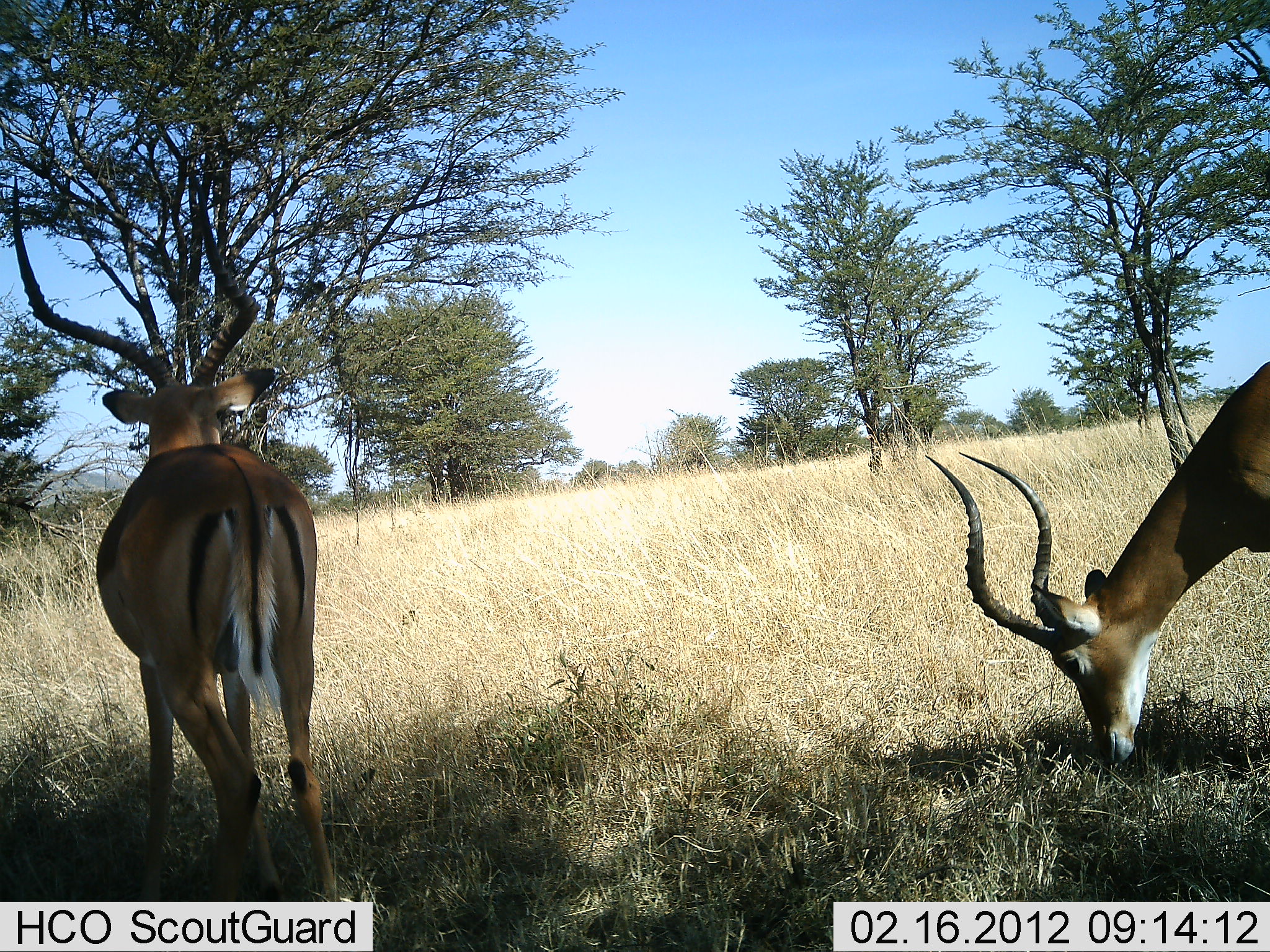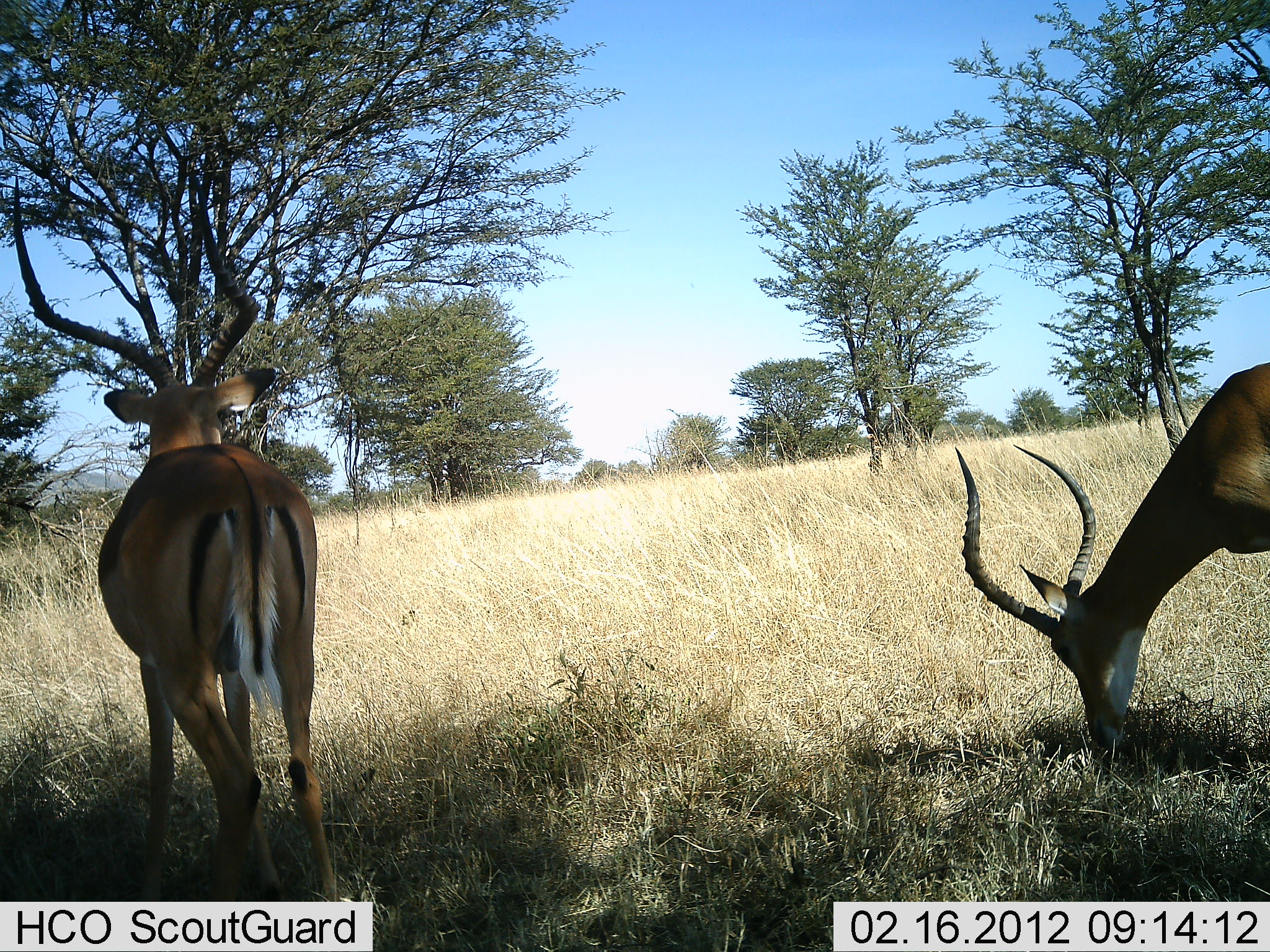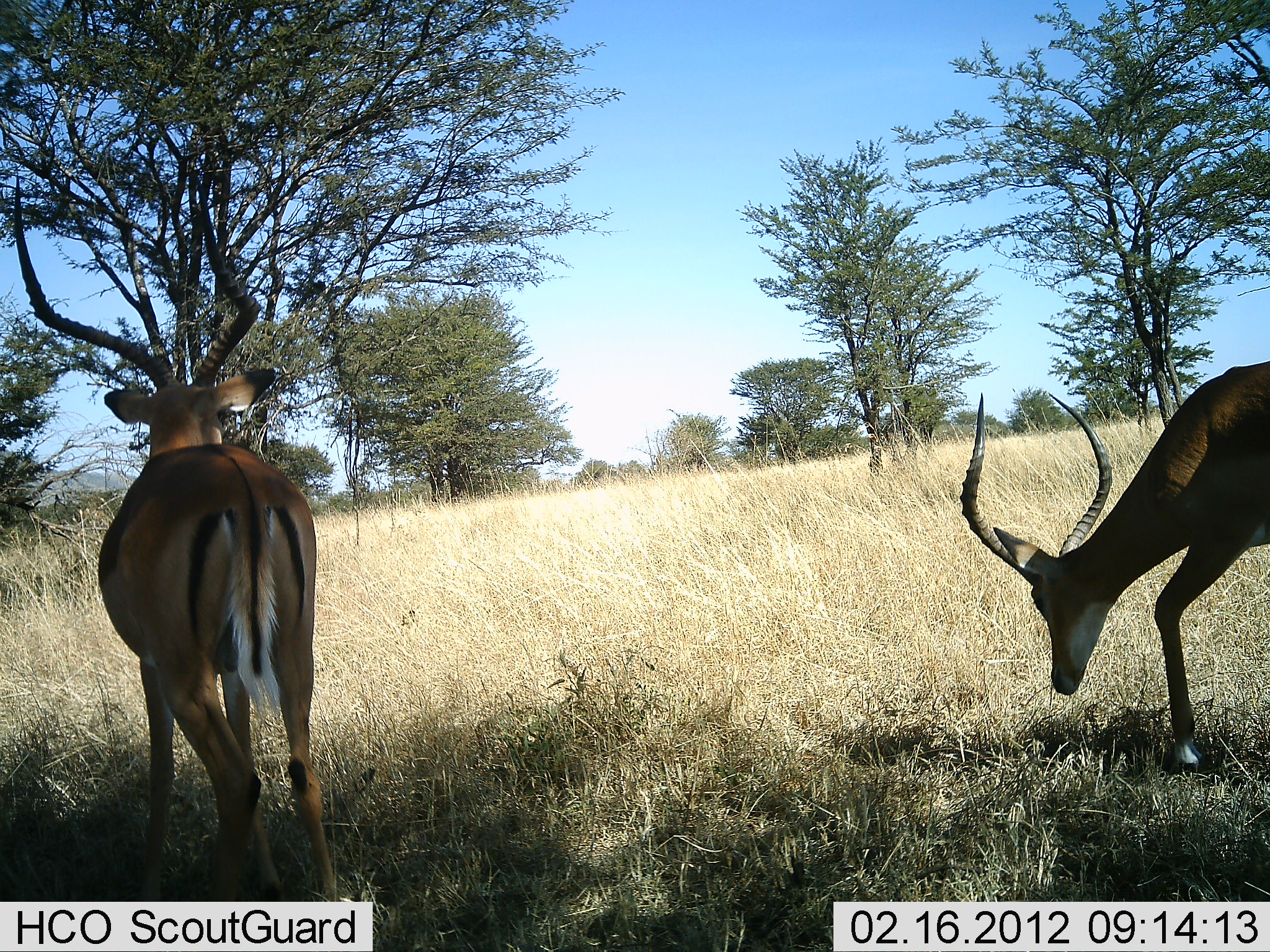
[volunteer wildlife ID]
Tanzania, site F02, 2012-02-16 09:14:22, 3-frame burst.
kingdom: Animalia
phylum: Chordata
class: Mammalia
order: Artiodactyla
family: Bovidae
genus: Aepyceros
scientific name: Aepyceros melampus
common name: impala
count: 2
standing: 95%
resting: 0%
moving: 0%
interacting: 0%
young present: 0%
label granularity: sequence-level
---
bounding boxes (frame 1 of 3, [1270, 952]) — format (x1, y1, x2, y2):
animal: (6, 162, 344, 899); (920, 360, 1270, 772)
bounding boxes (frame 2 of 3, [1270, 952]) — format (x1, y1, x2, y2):
animal: (10, 159, 348, 904); (946, 360, 1270, 762)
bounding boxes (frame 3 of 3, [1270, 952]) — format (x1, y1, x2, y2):
animal: (9, 164, 349, 901); (956, 360, 1270, 776)